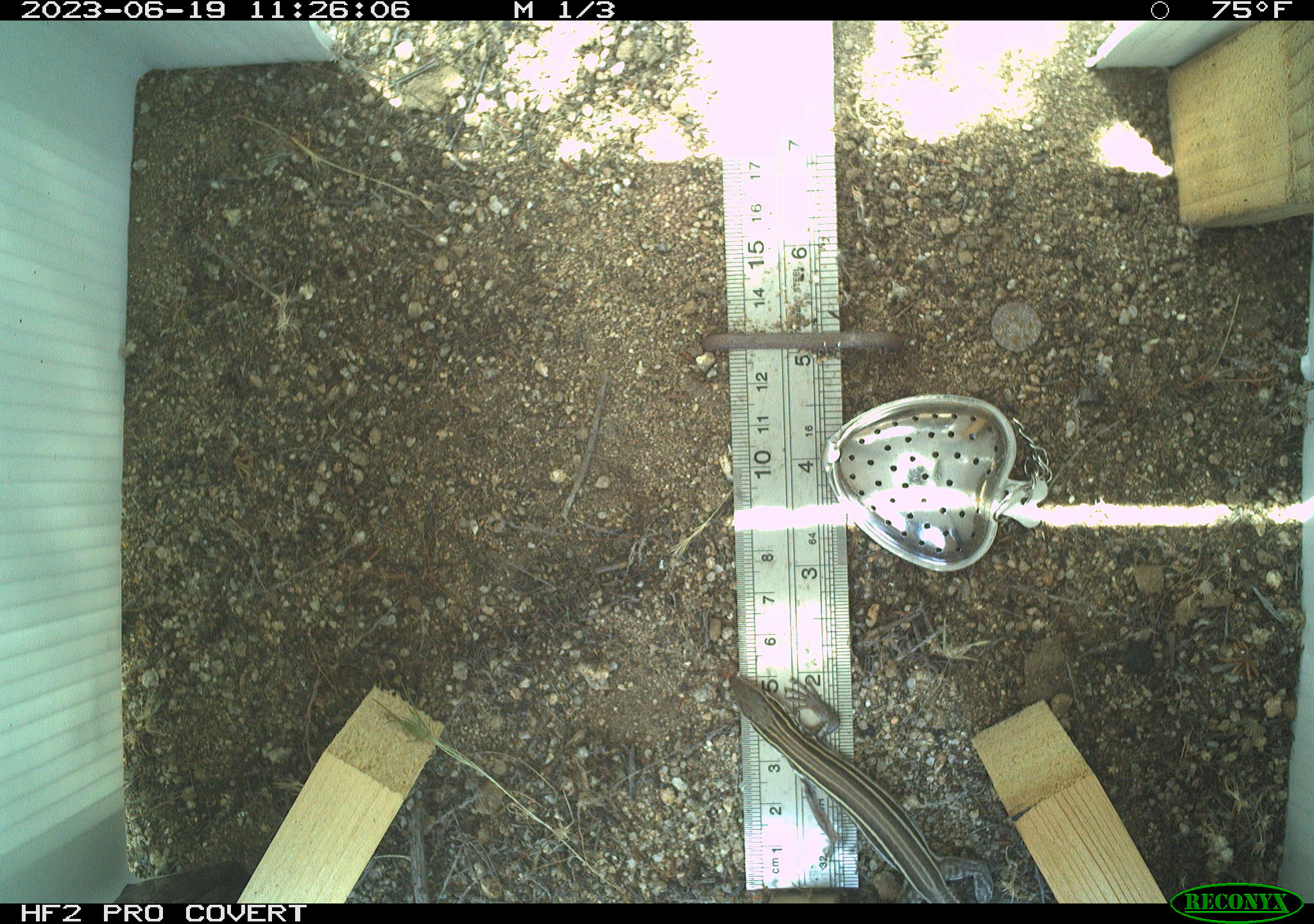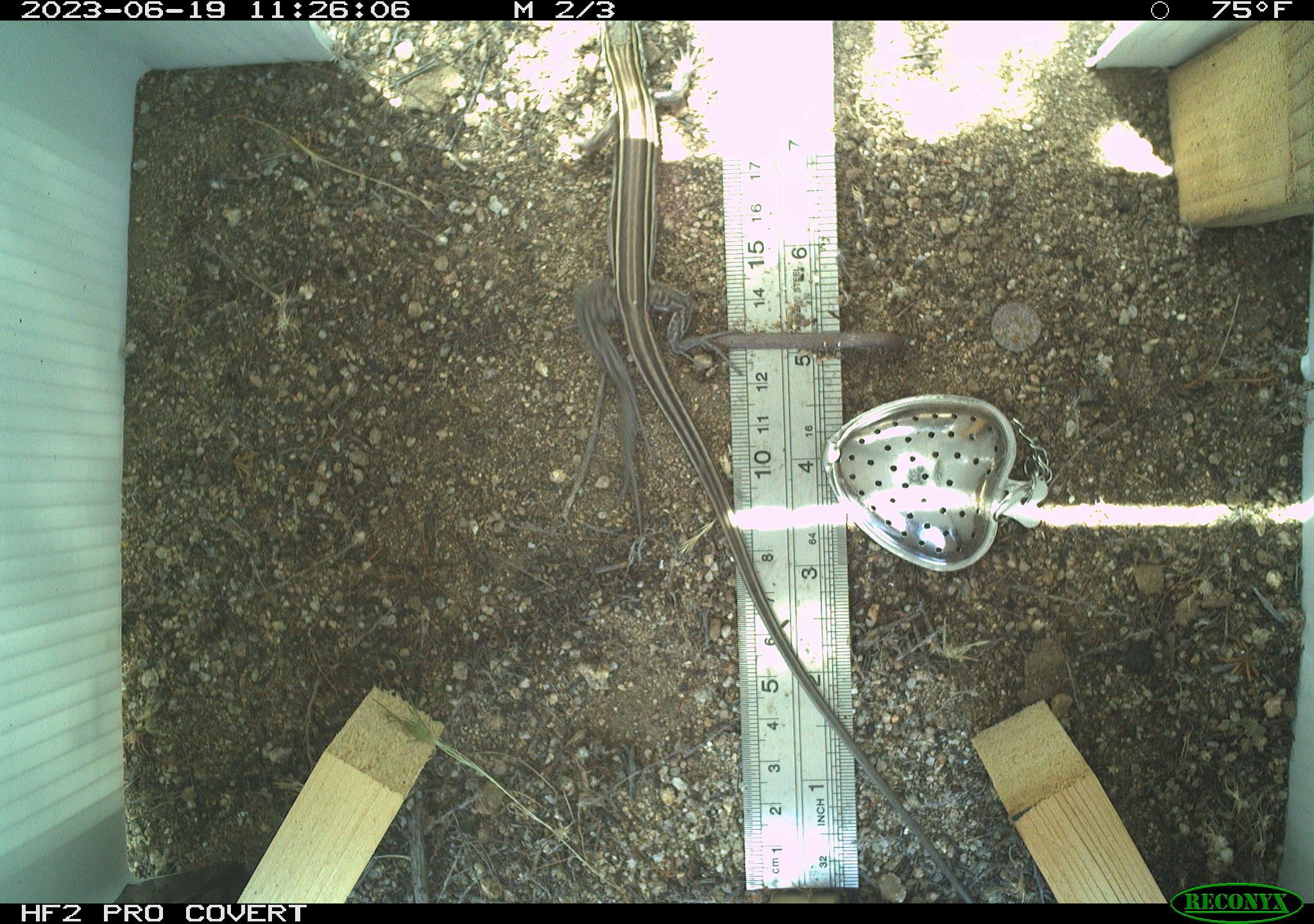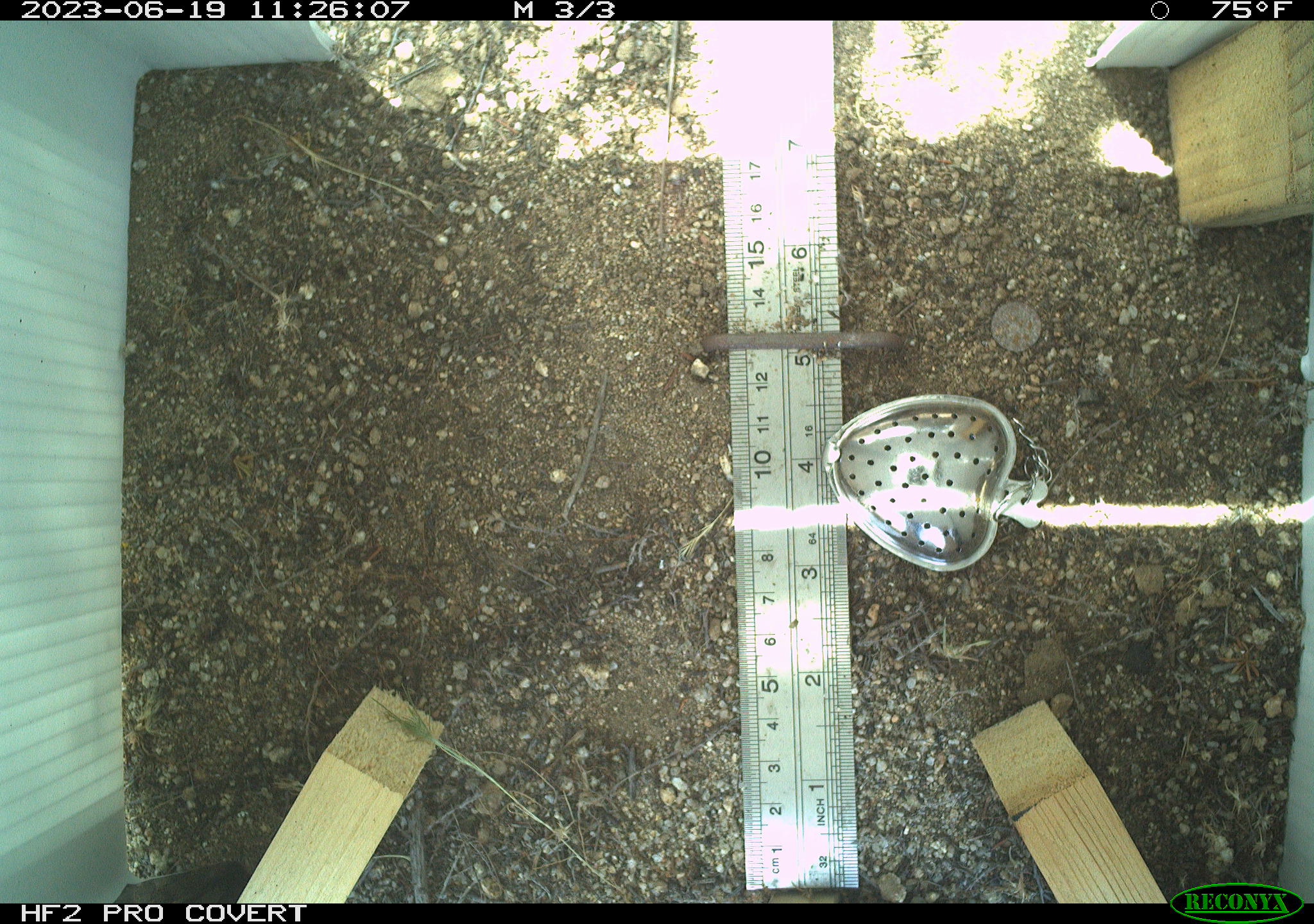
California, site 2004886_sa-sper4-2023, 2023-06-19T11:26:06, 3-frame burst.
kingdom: Animalia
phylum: Chordata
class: Reptilia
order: Squamata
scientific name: Squamata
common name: lizards and snakes